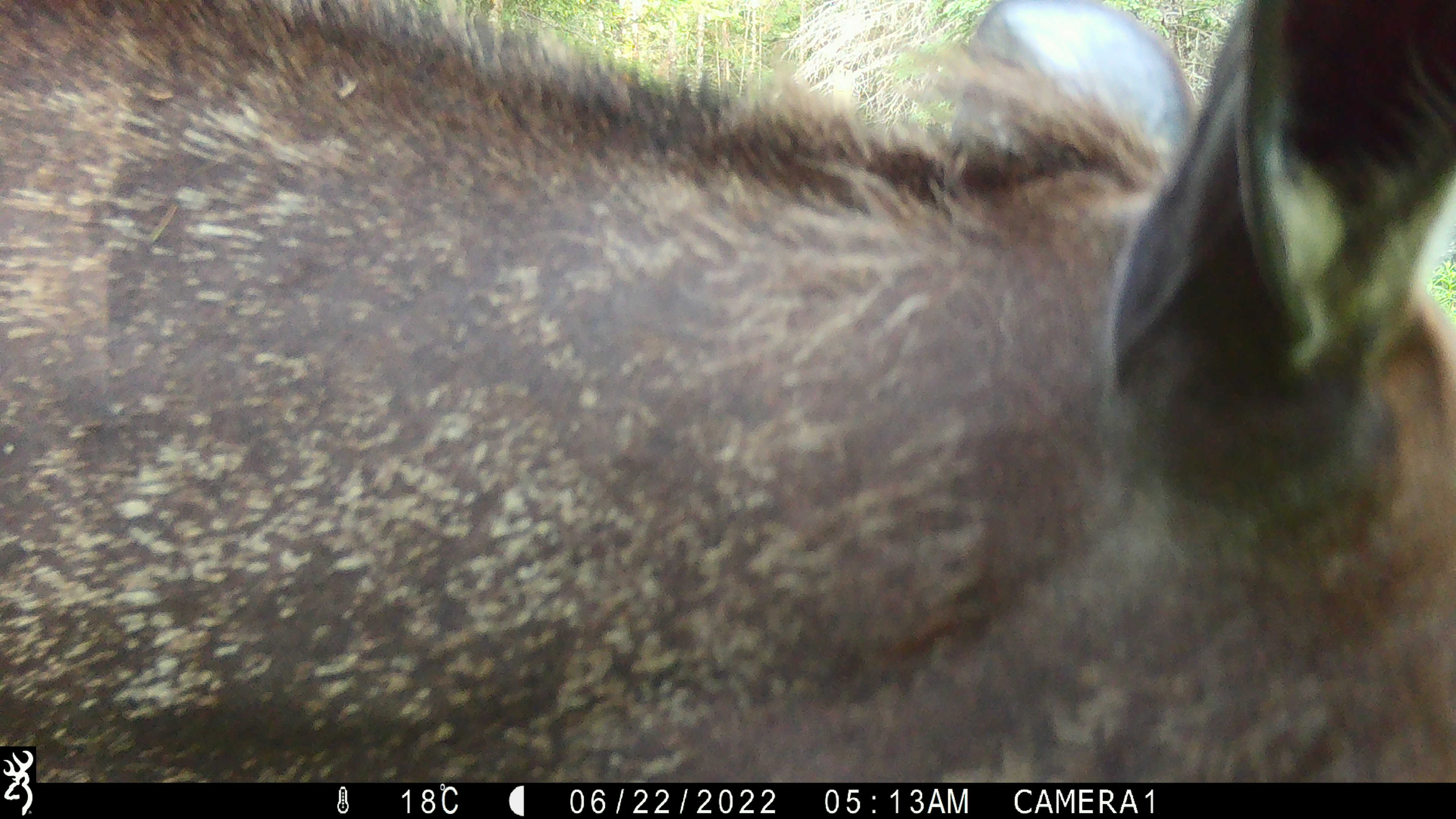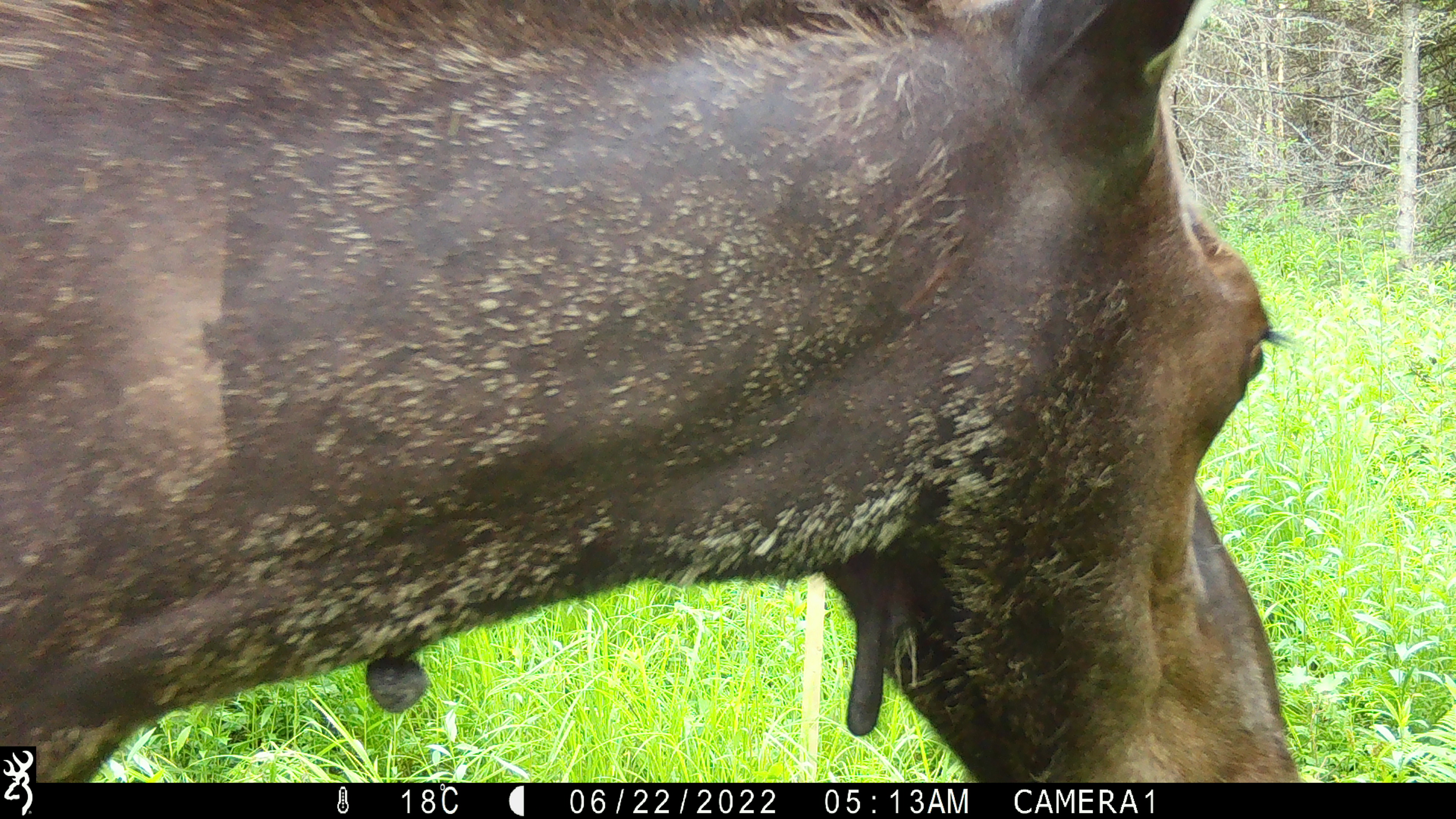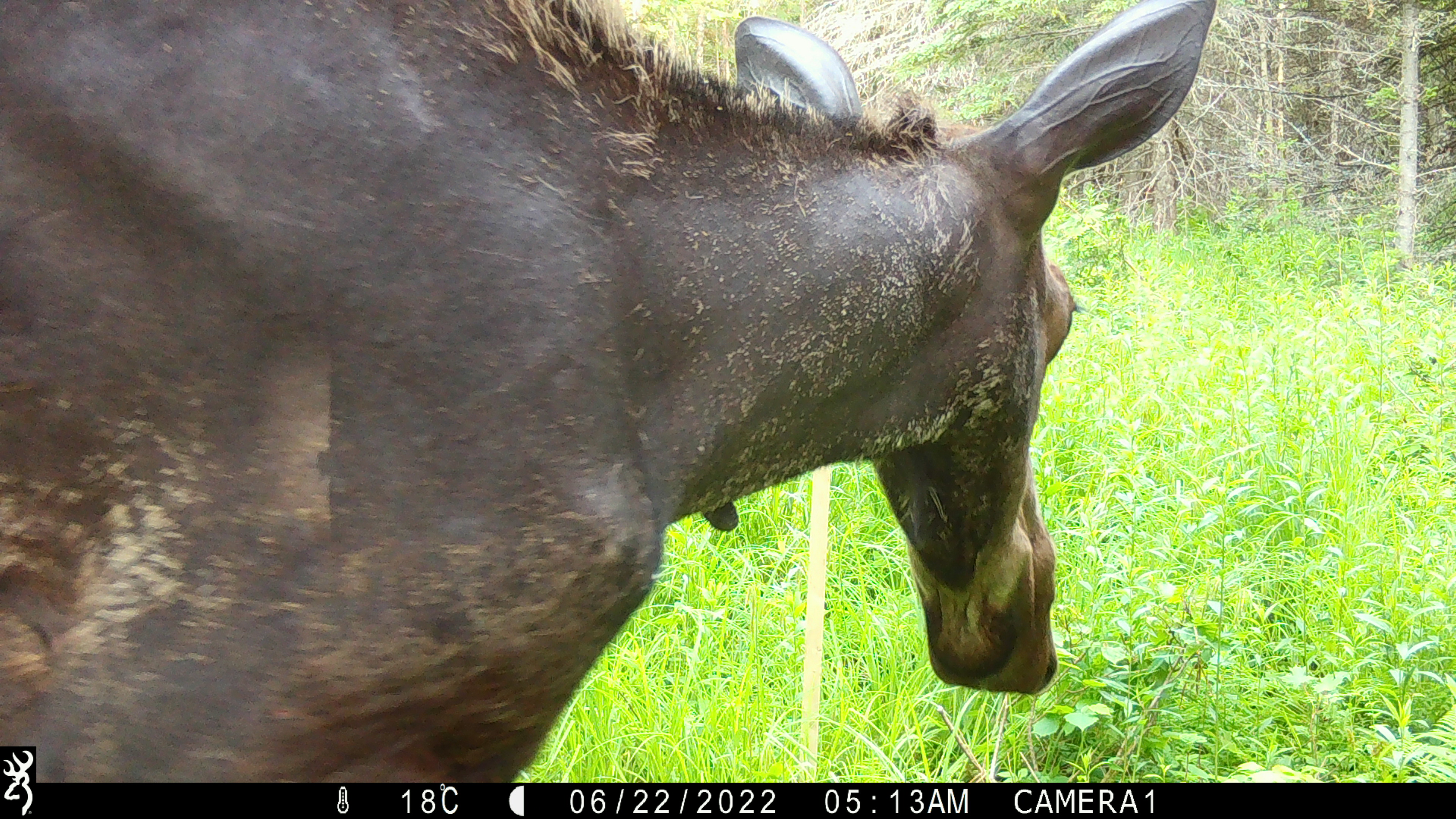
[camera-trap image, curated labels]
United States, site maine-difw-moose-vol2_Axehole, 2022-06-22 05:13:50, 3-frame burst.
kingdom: Animalia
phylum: Chordata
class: Mammalia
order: Artiodactyla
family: Cervidae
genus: Alces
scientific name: Alces alces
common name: moose